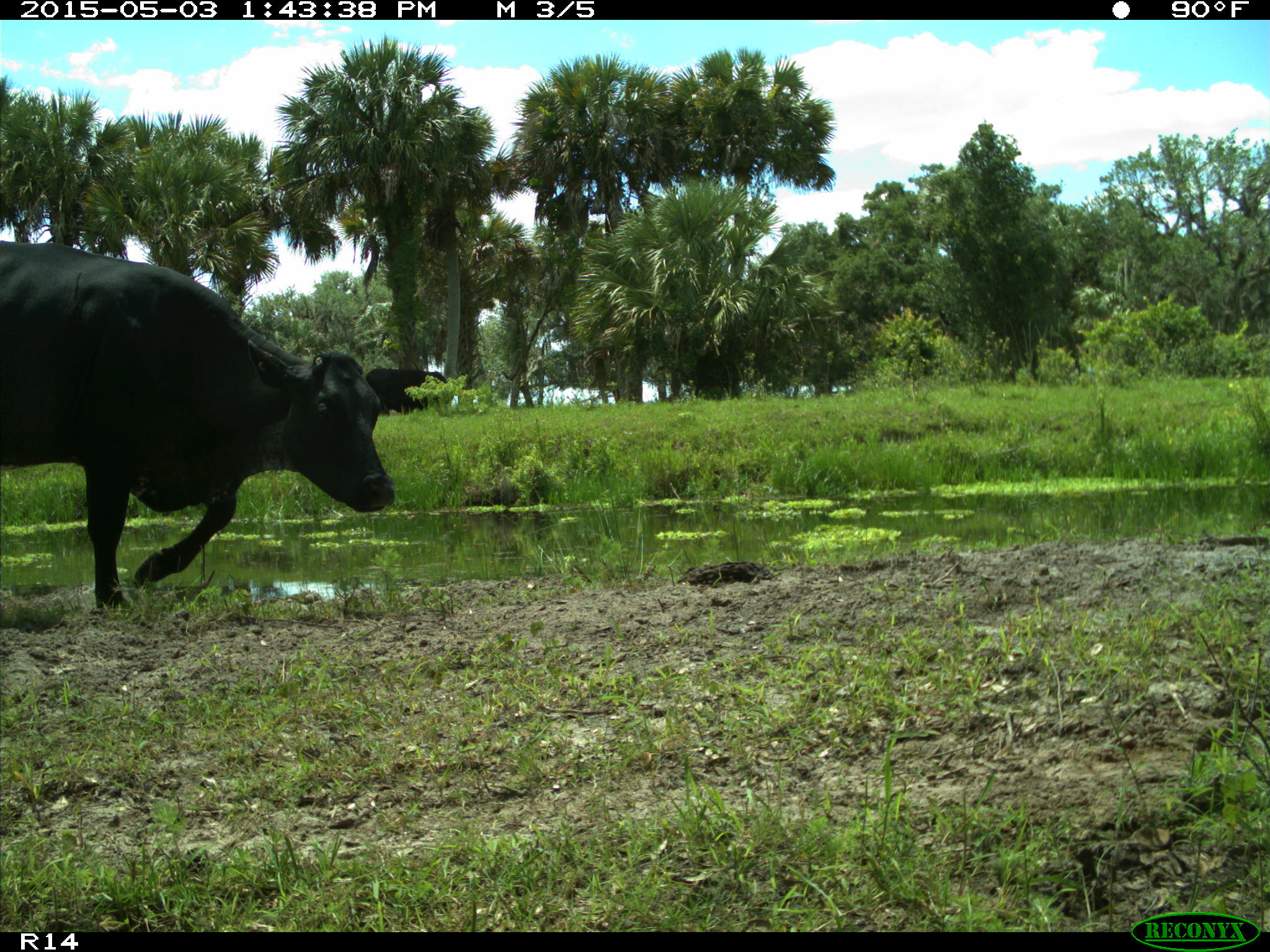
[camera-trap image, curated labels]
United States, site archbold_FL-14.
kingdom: Animalia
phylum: Chordata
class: Mammalia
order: Artiodactyla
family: Suidae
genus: Sus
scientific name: Sus scrofa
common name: wild boar